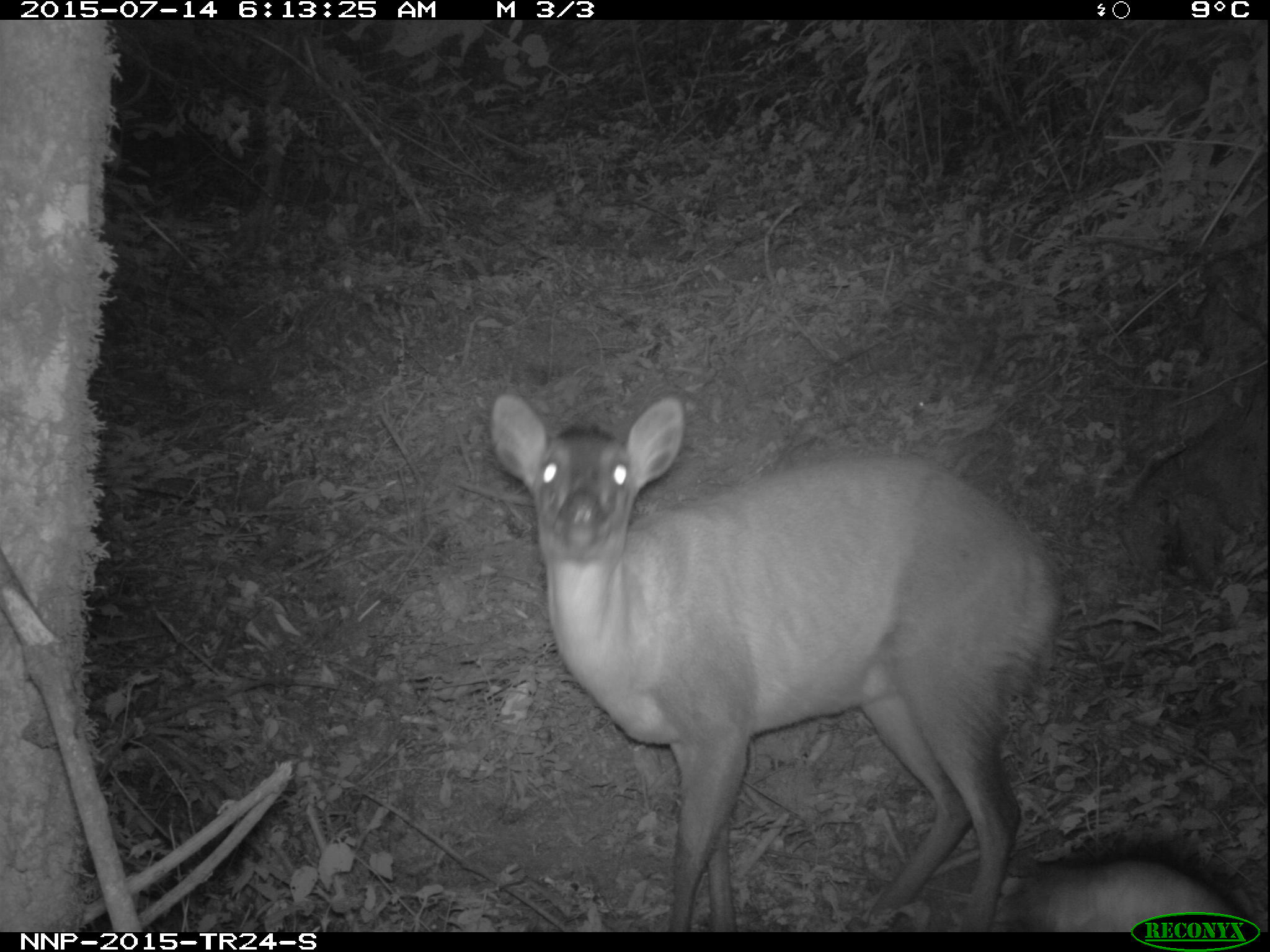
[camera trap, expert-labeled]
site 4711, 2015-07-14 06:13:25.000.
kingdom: Animalia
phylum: Chordata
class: Mammalia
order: Artiodactyla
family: Bovidae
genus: Cephalophus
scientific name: Cephalophus nigrifrons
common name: black-fronted duiker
Cephalophus nigrifrons (black-fronted duiker), count 1.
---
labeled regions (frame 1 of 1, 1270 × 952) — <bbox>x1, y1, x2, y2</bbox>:
cephalophus nigrifrons: <bbox>488, 392, 1062, 932</bbox>; <bbox>1014, 848, 1251, 933</bbox>